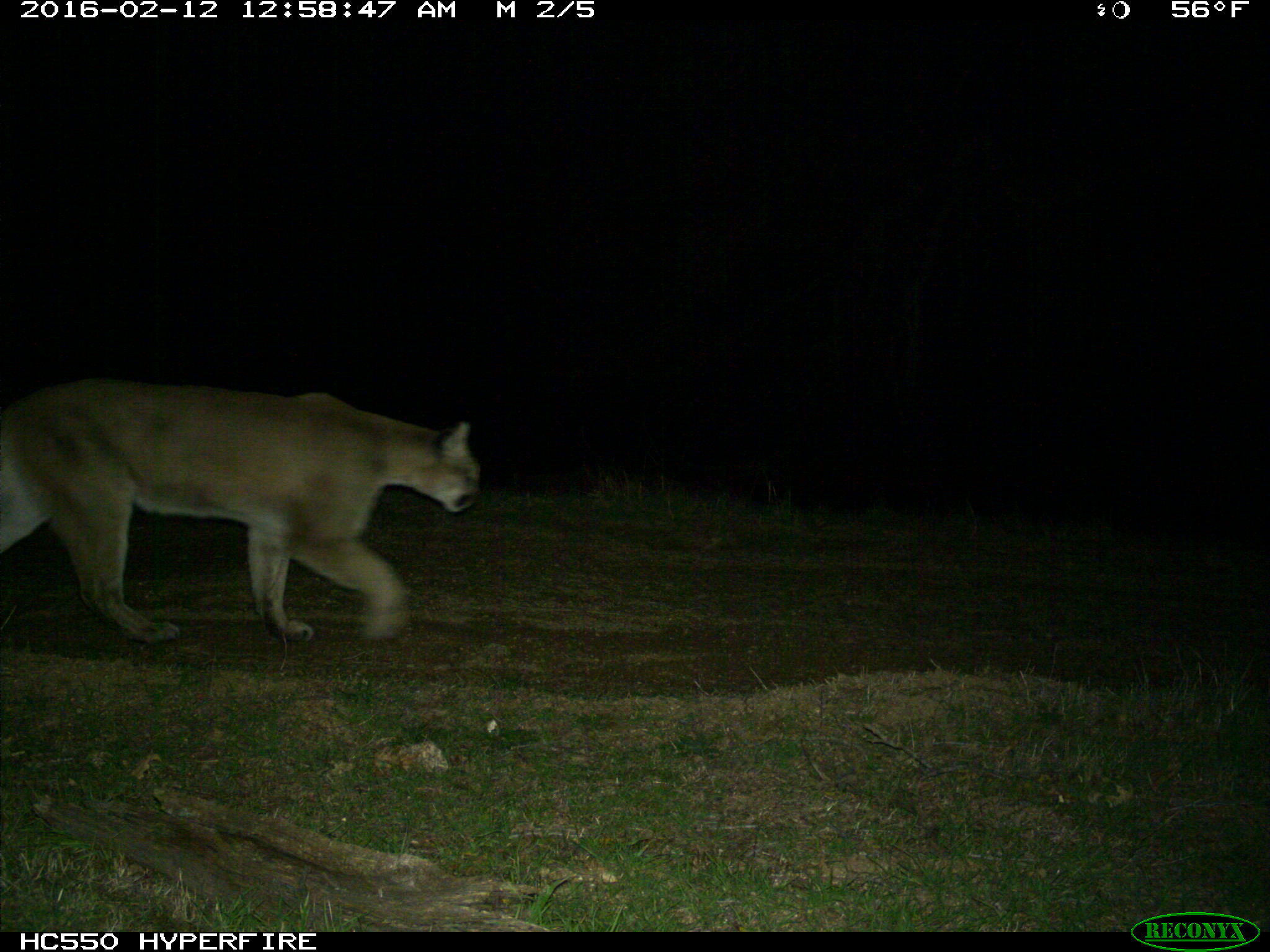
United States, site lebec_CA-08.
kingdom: Animalia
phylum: Chordata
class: Mammalia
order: Carnivora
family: Felidae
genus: Puma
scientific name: Puma concolor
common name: mountain lion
Puma concolor (mountain lion).